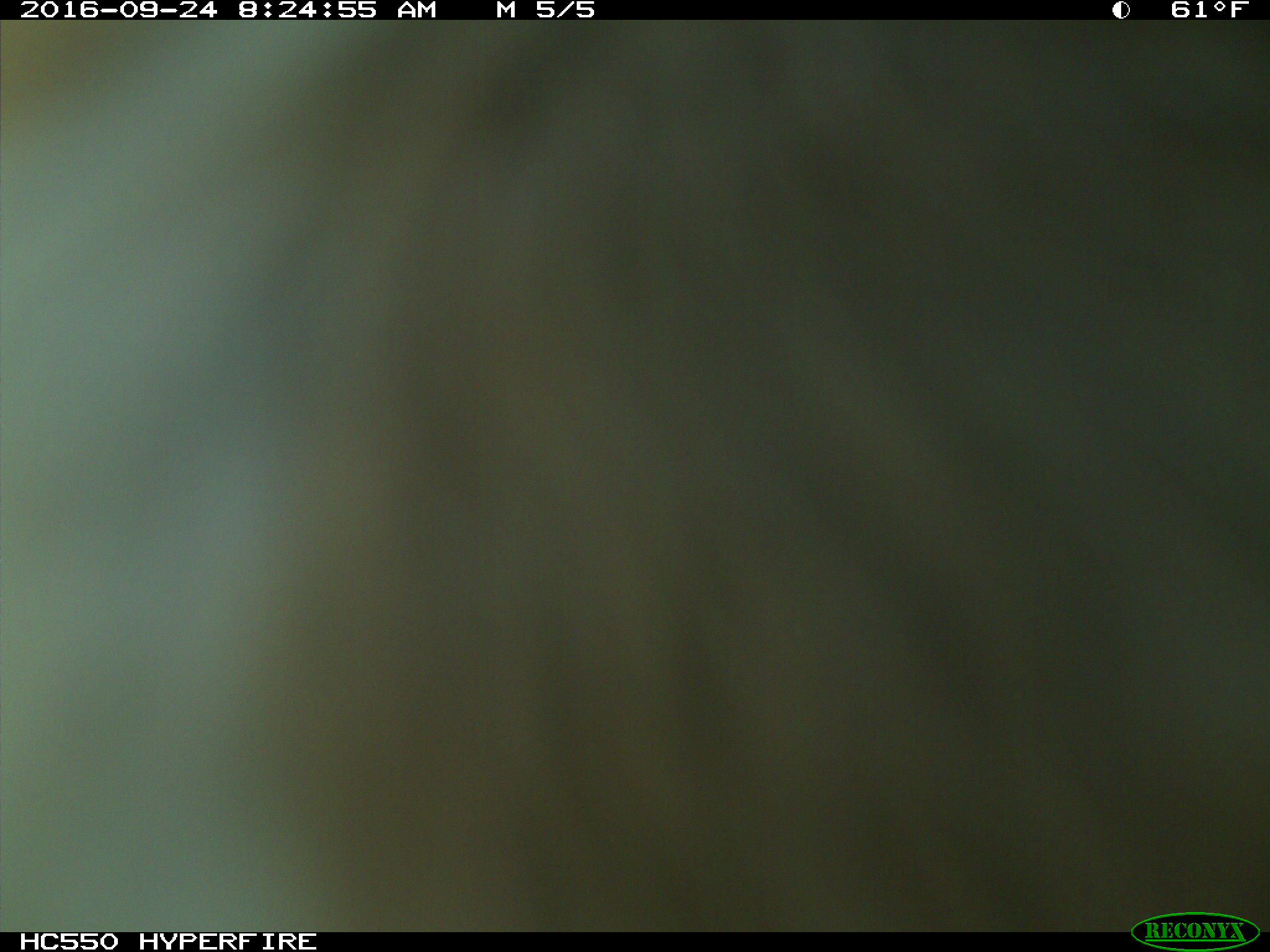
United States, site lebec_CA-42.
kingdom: Animalia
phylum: Chordata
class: Mammalia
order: Artiodactyla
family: Bovidae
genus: Bos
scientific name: Bos taurus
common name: domestic cow